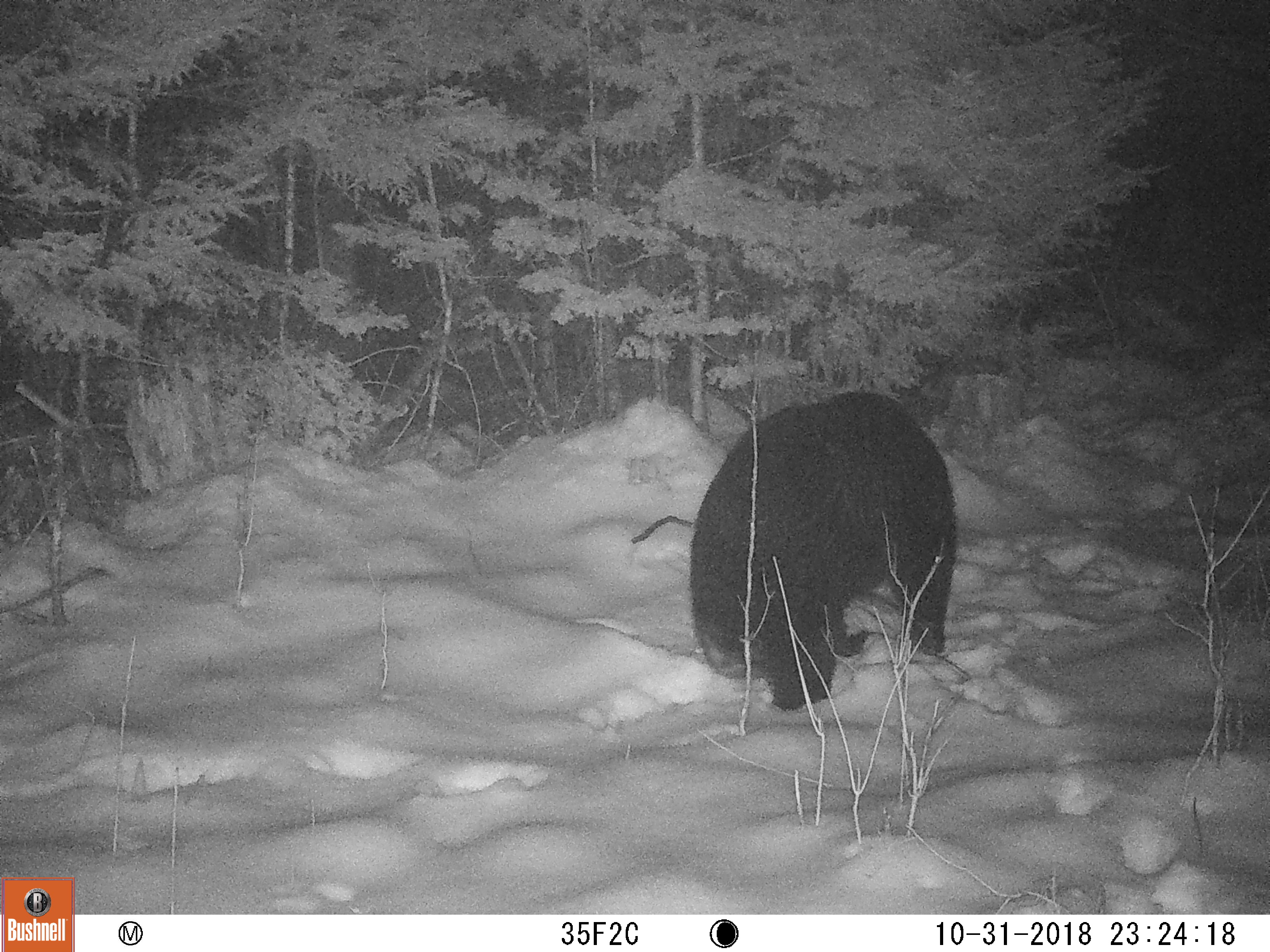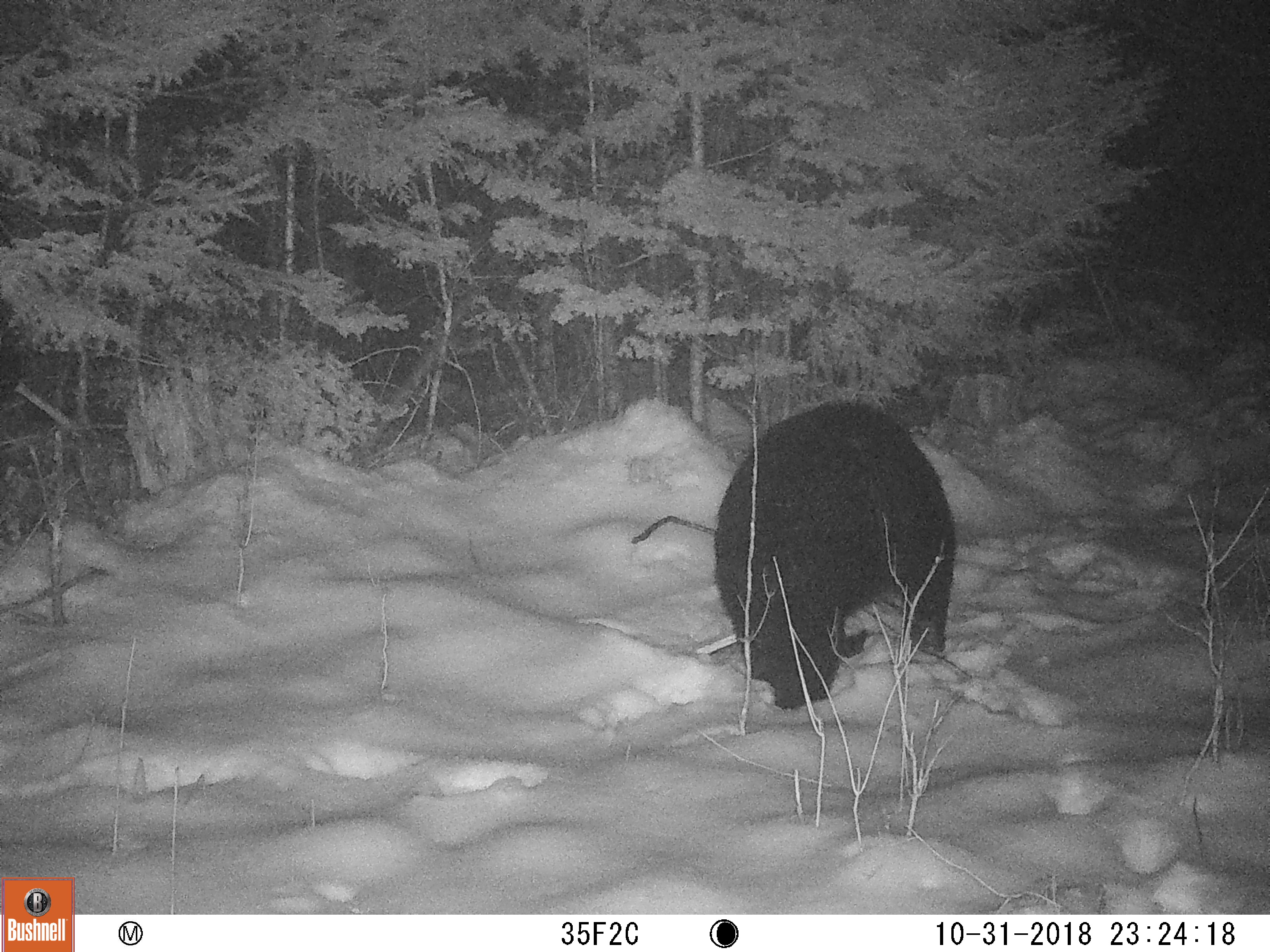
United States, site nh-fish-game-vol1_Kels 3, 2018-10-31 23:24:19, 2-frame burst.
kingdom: Animalia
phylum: Chordata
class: Mammalia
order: Carnivora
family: Ursidae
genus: Ursus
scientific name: Ursus americanus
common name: black bear